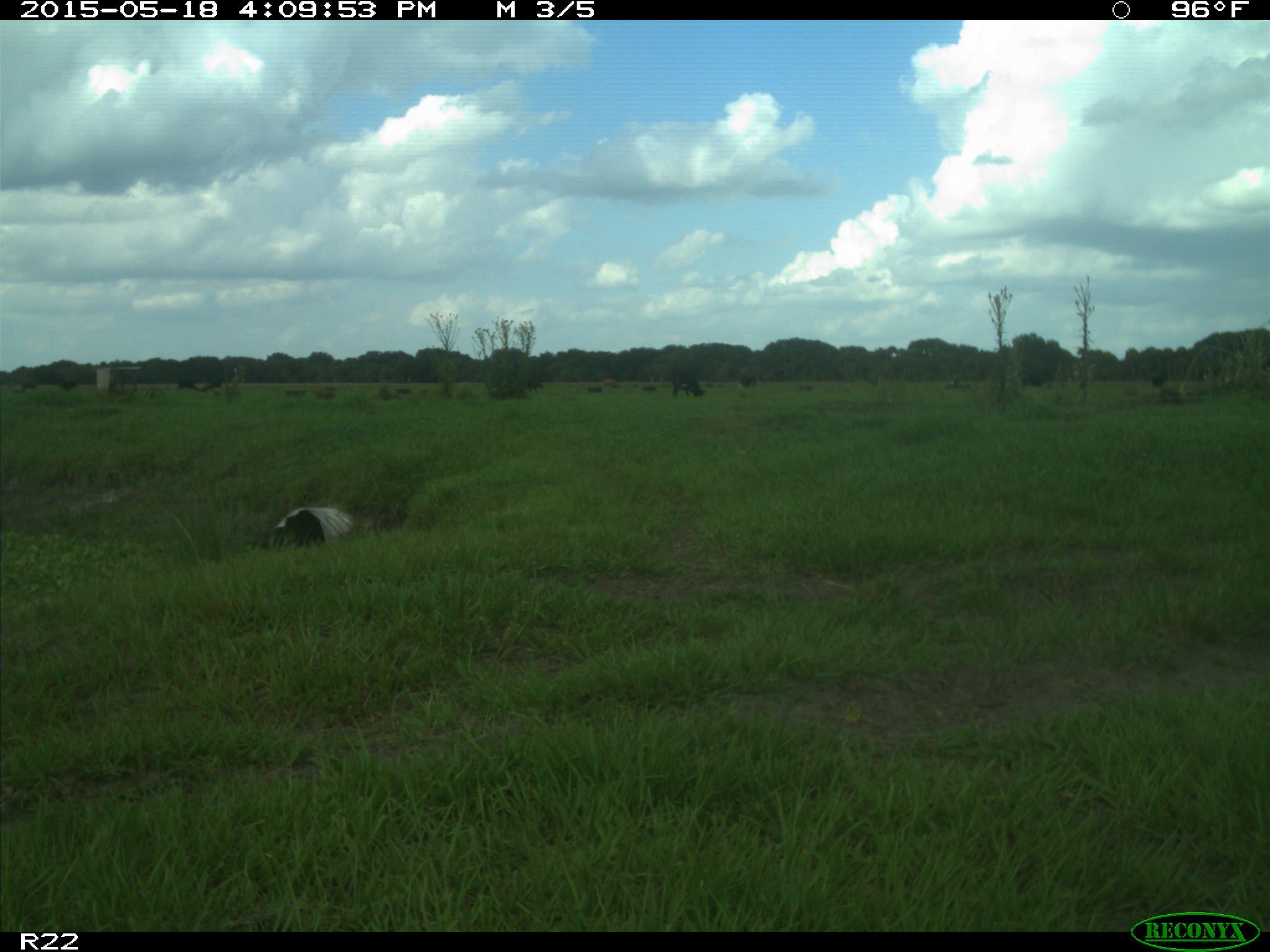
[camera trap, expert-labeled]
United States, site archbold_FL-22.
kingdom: Animalia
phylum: Chordata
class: Mammalia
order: Artiodactyla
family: Bovidae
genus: Bos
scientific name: Bos taurus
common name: domestic cow